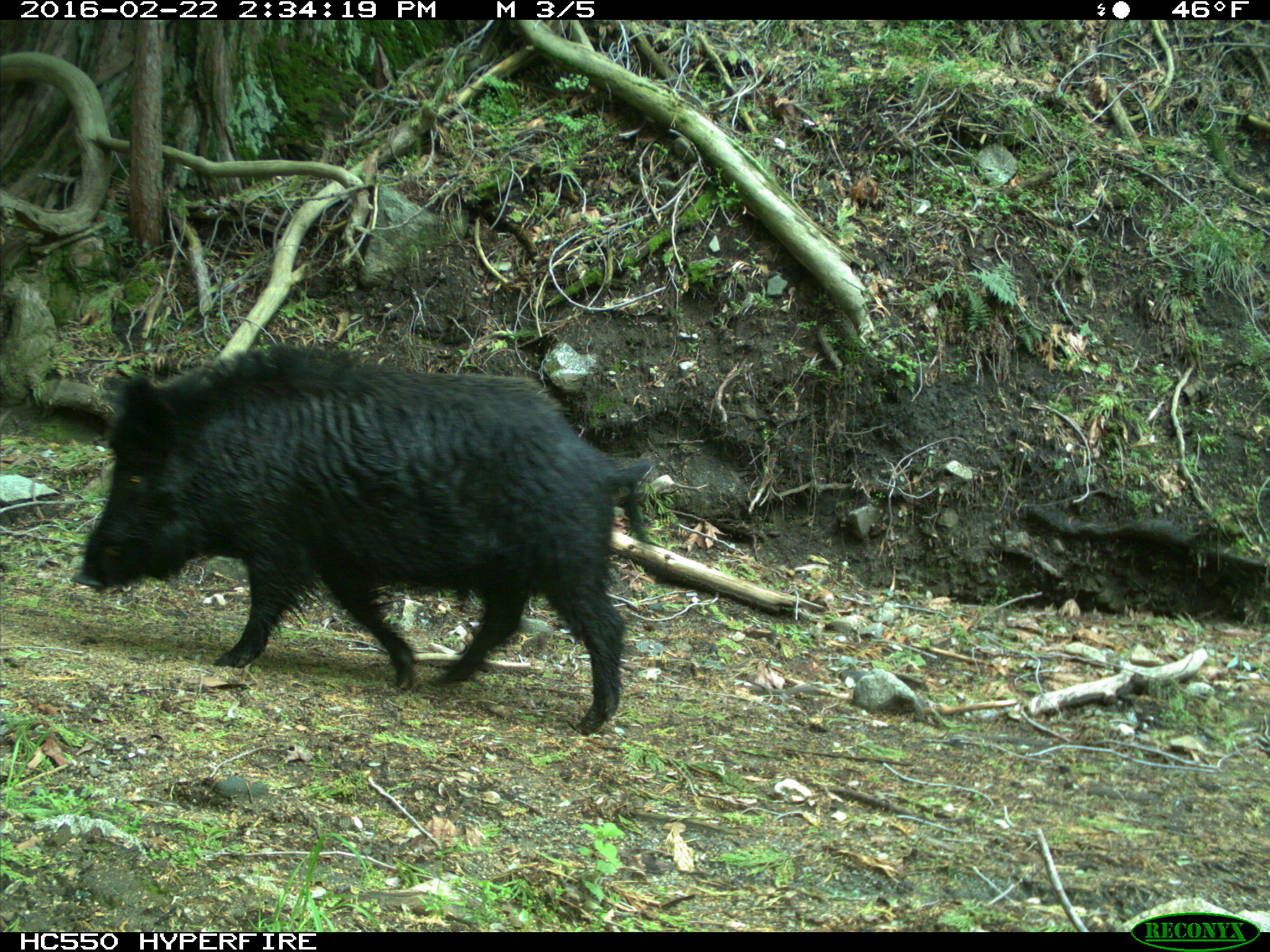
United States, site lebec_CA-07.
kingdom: Animalia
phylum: Chordata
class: Mammalia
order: Artiodactyla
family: Suidae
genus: Sus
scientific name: Sus scrofa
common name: wild boar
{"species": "Sus scrofa (wild boar)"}